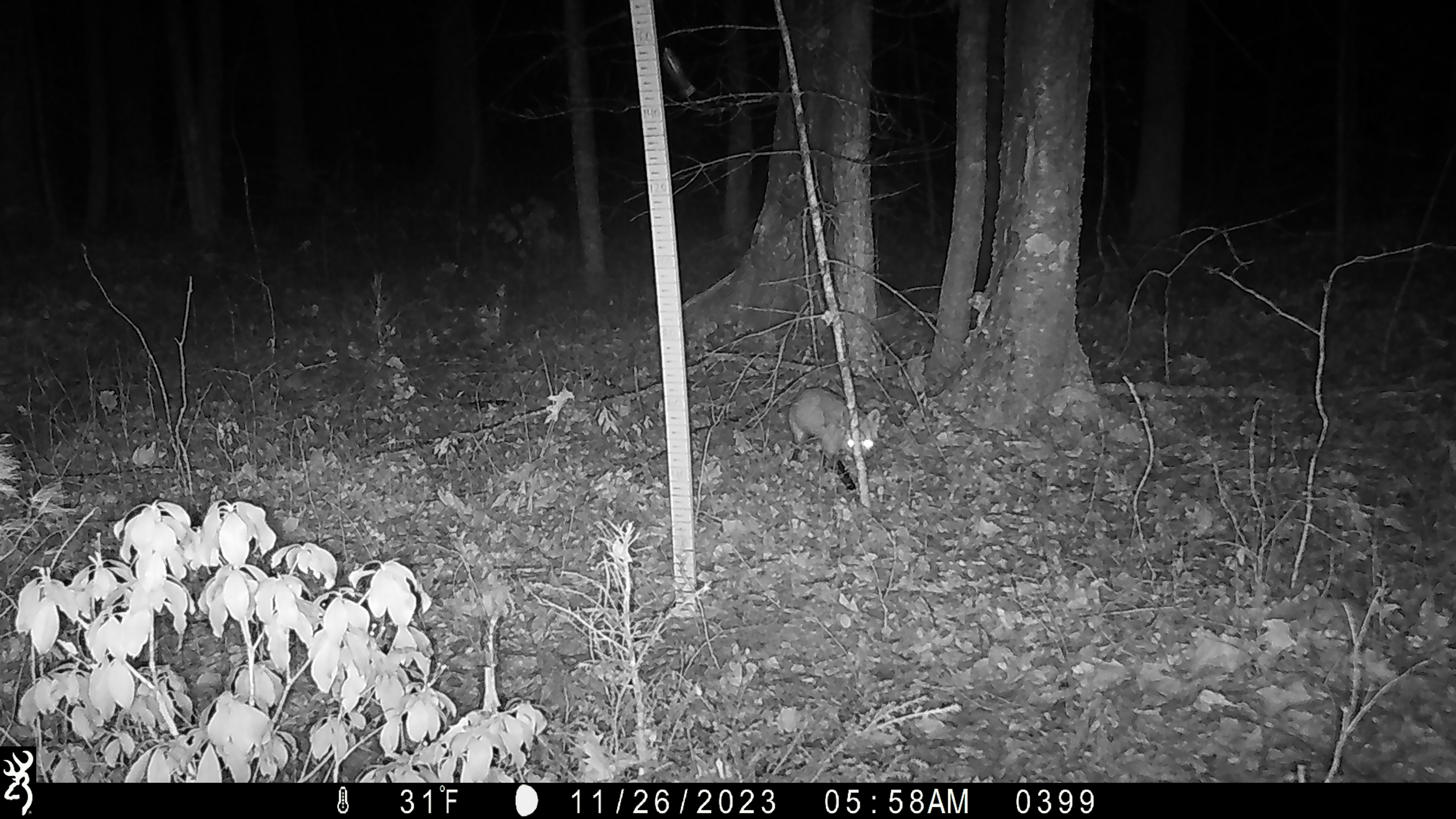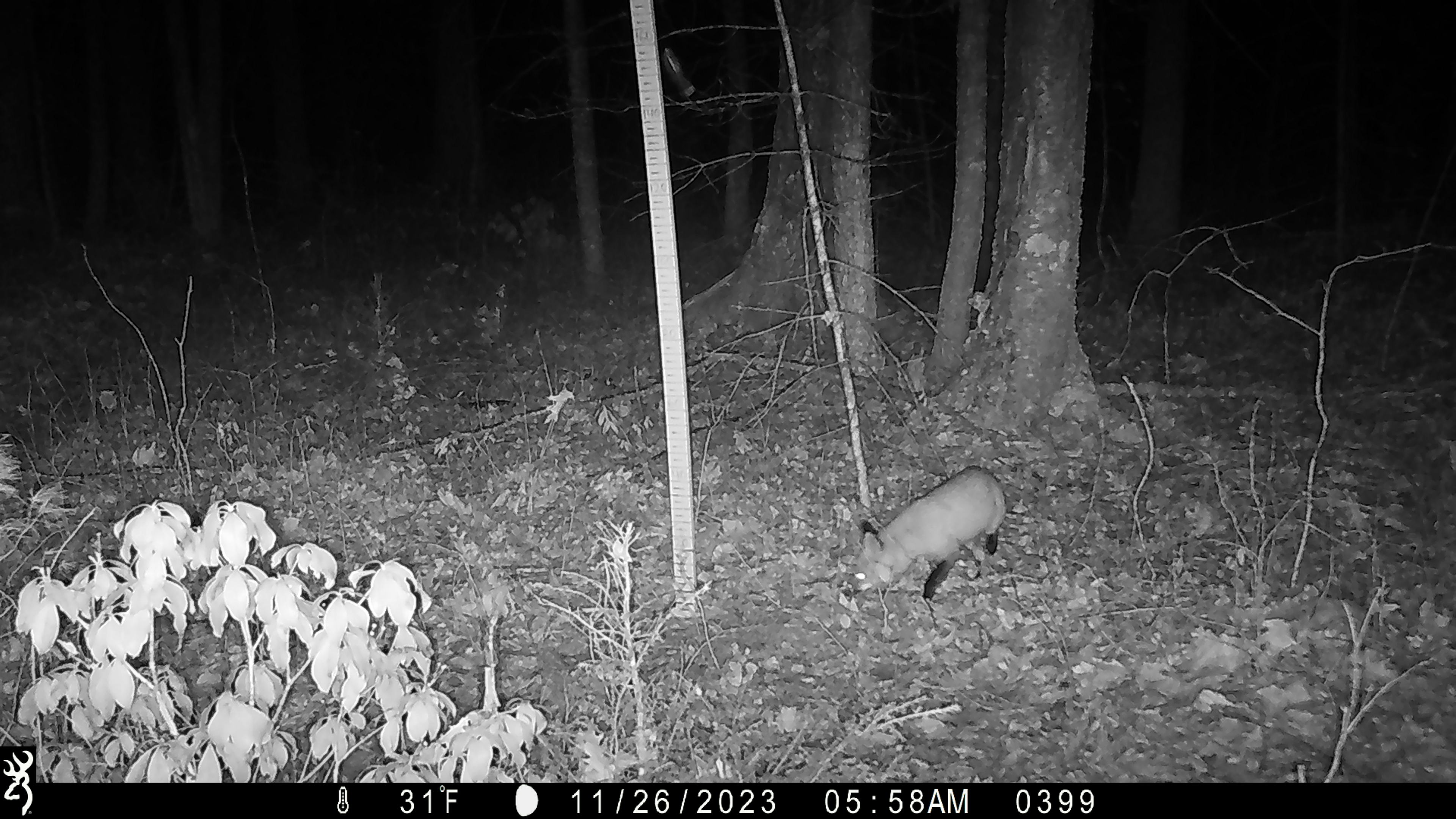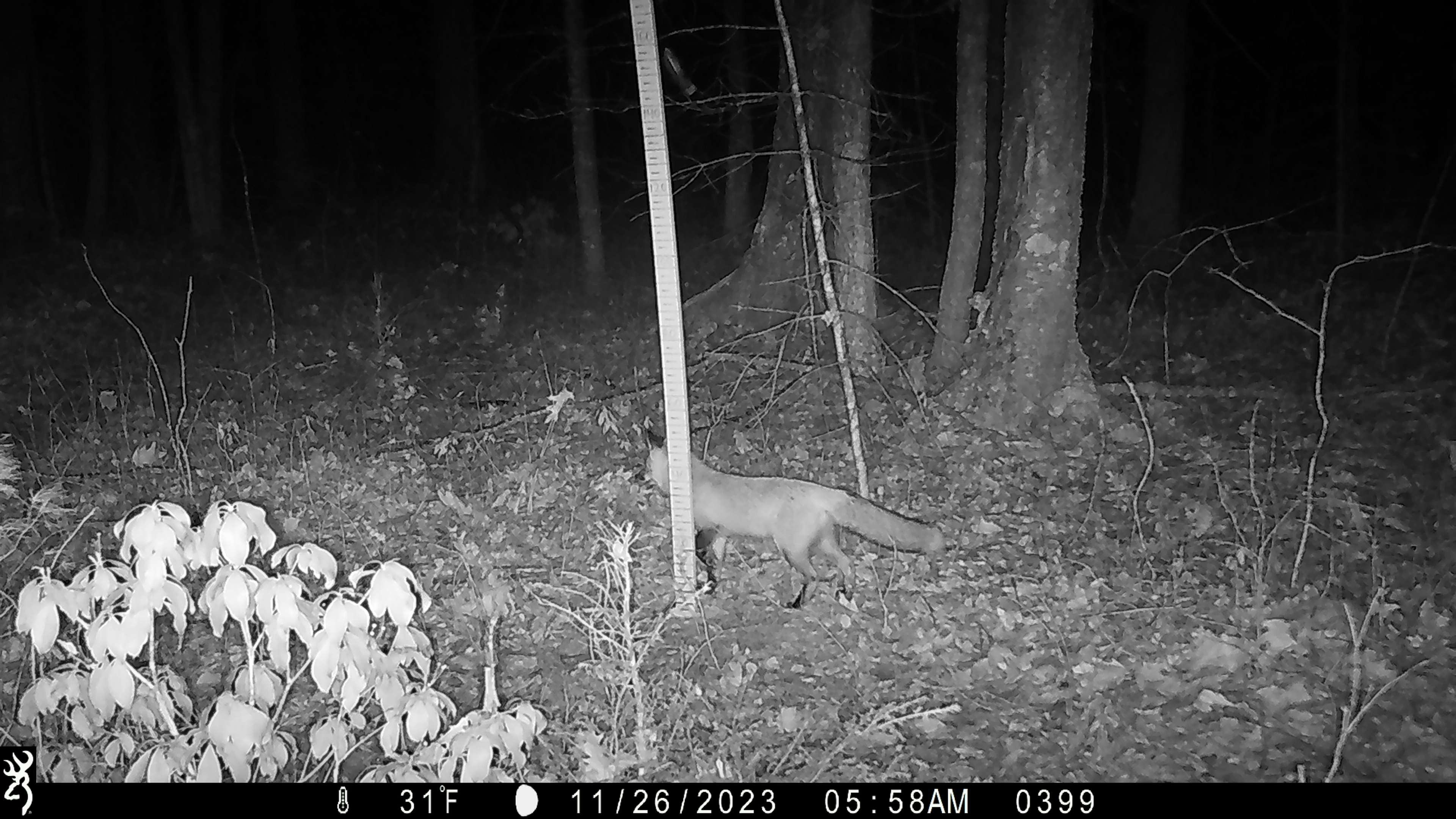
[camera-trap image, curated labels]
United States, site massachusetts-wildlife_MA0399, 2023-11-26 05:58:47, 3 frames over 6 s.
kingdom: Animalia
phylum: Chordata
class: Mammalia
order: Carnivora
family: Canidae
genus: Vulpes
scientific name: Vulpes vulpes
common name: red fox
Red fox (Vulpes vulpes).